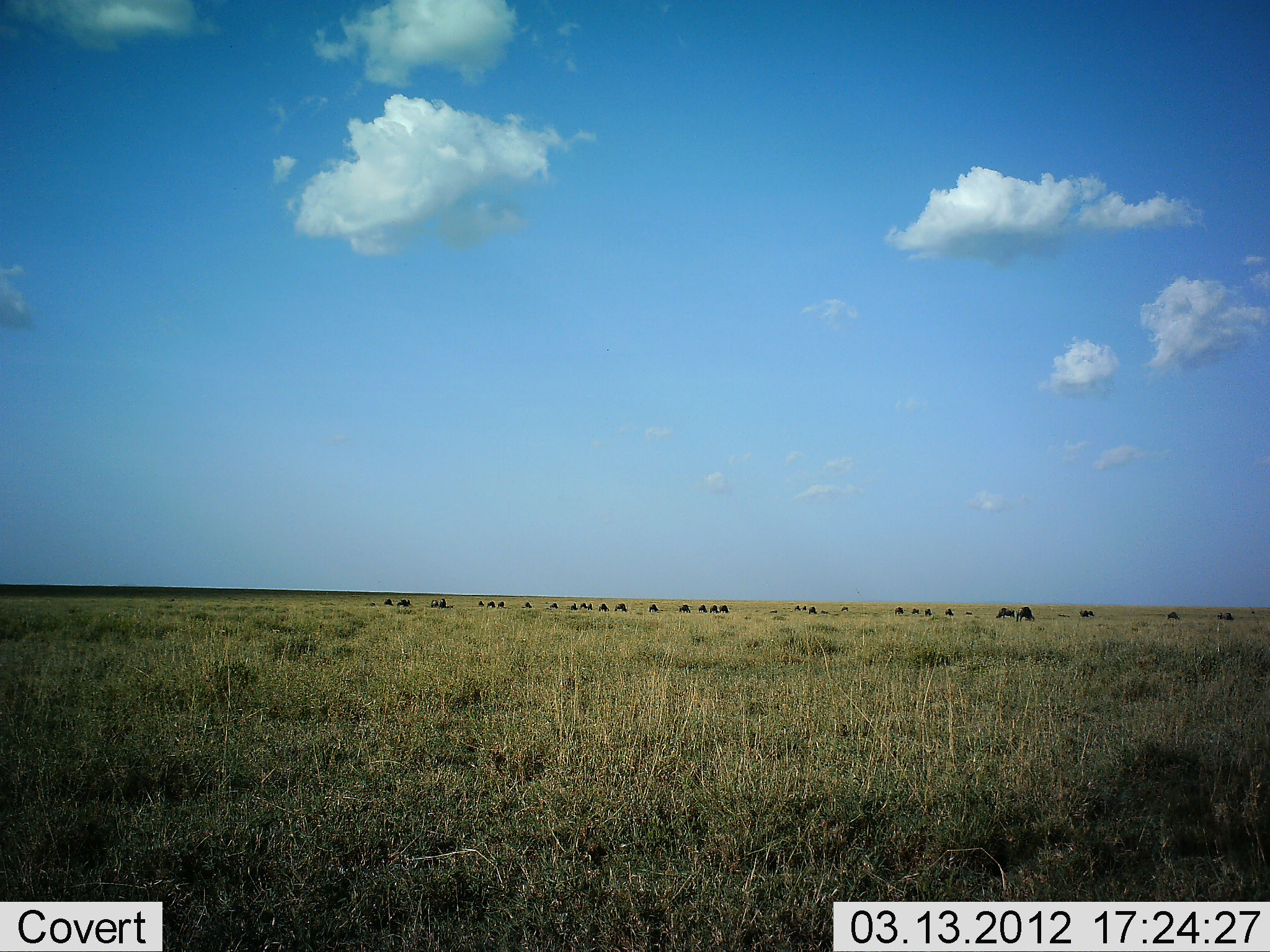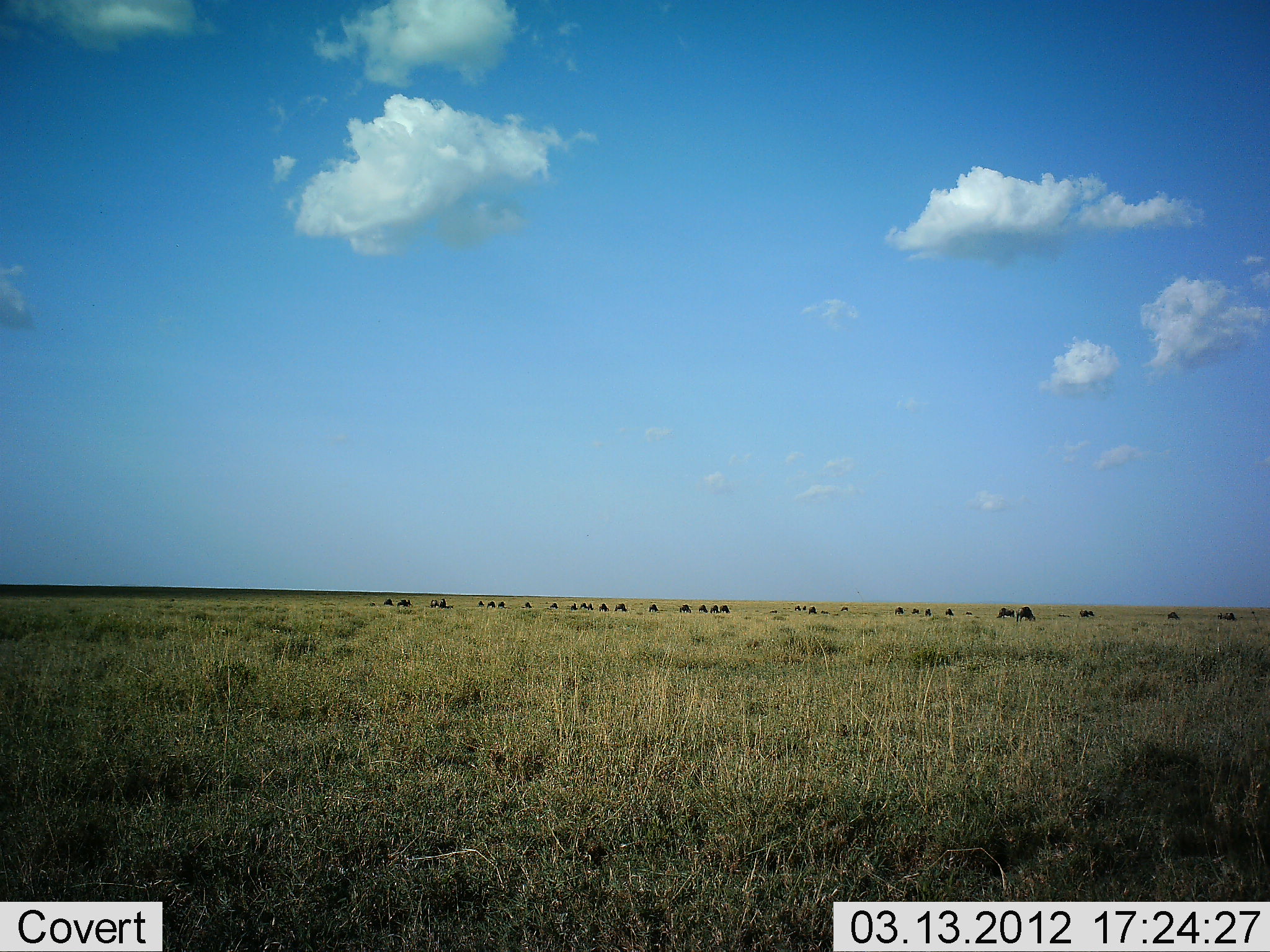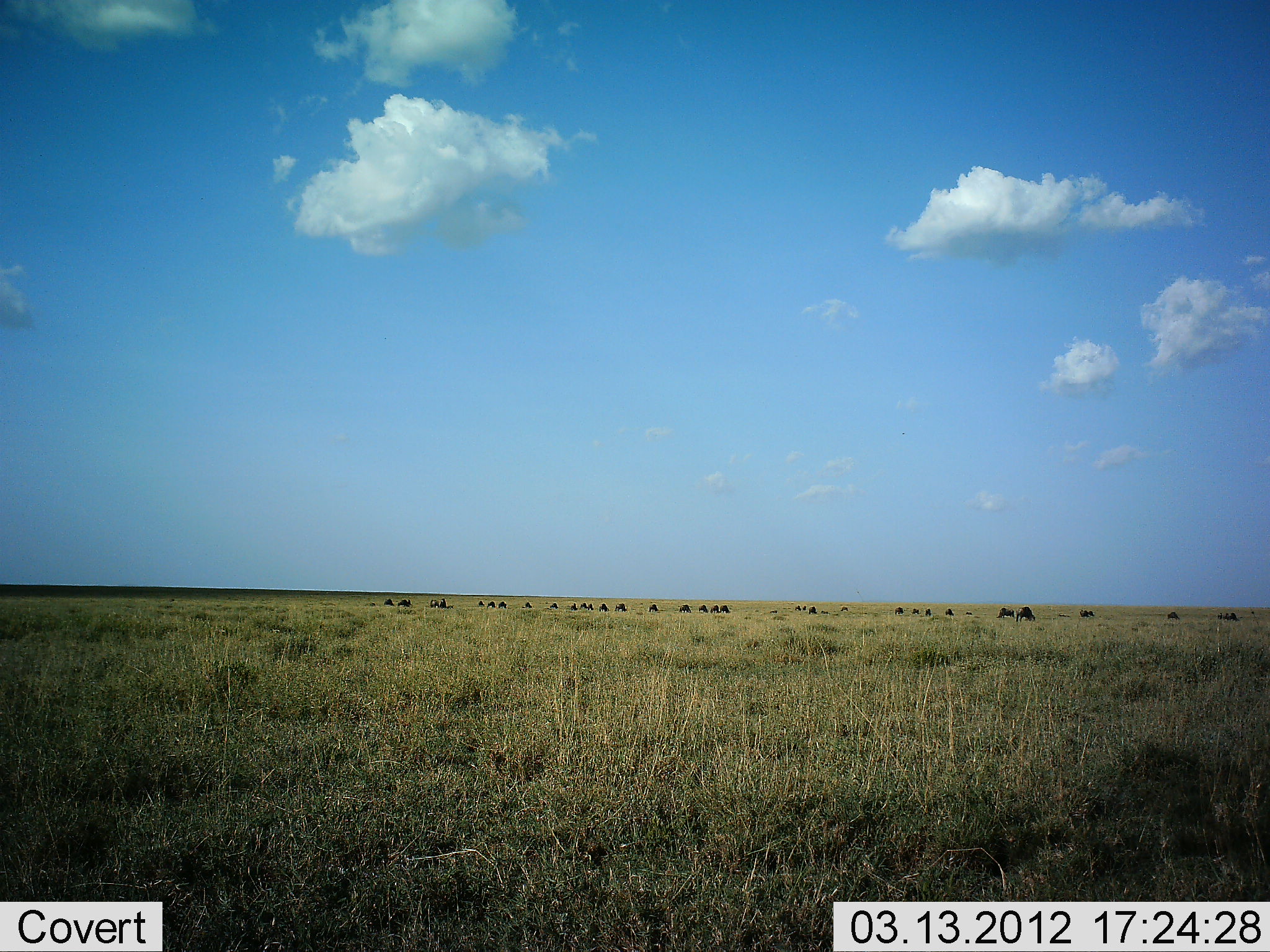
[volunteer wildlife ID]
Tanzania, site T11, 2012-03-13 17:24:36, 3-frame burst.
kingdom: Animalia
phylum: Chordata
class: Mammalia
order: Artiodactyla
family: Bovidae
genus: Connochaetes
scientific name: Connochaetes taurinus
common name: blue wildebeest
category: wildebeest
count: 11-50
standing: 47%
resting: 7%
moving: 20%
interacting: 0%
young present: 0%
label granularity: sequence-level